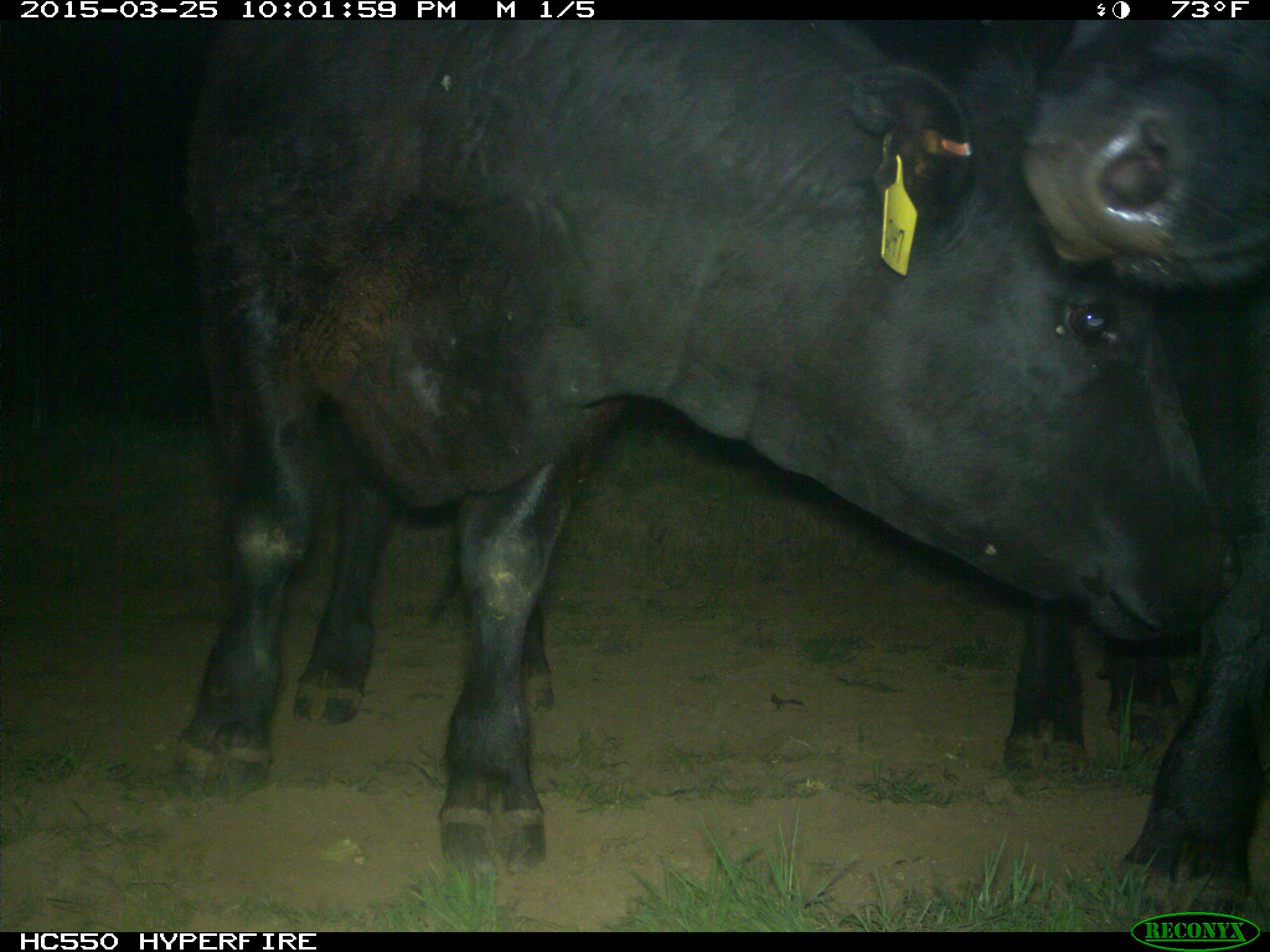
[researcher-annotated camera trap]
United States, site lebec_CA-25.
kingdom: Animalia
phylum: Chordata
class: Mammalia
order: Artiodactyla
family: Bovidae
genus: Bos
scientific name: Bos taurus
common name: domestic cow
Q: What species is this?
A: Bos taurus (domestic cow).